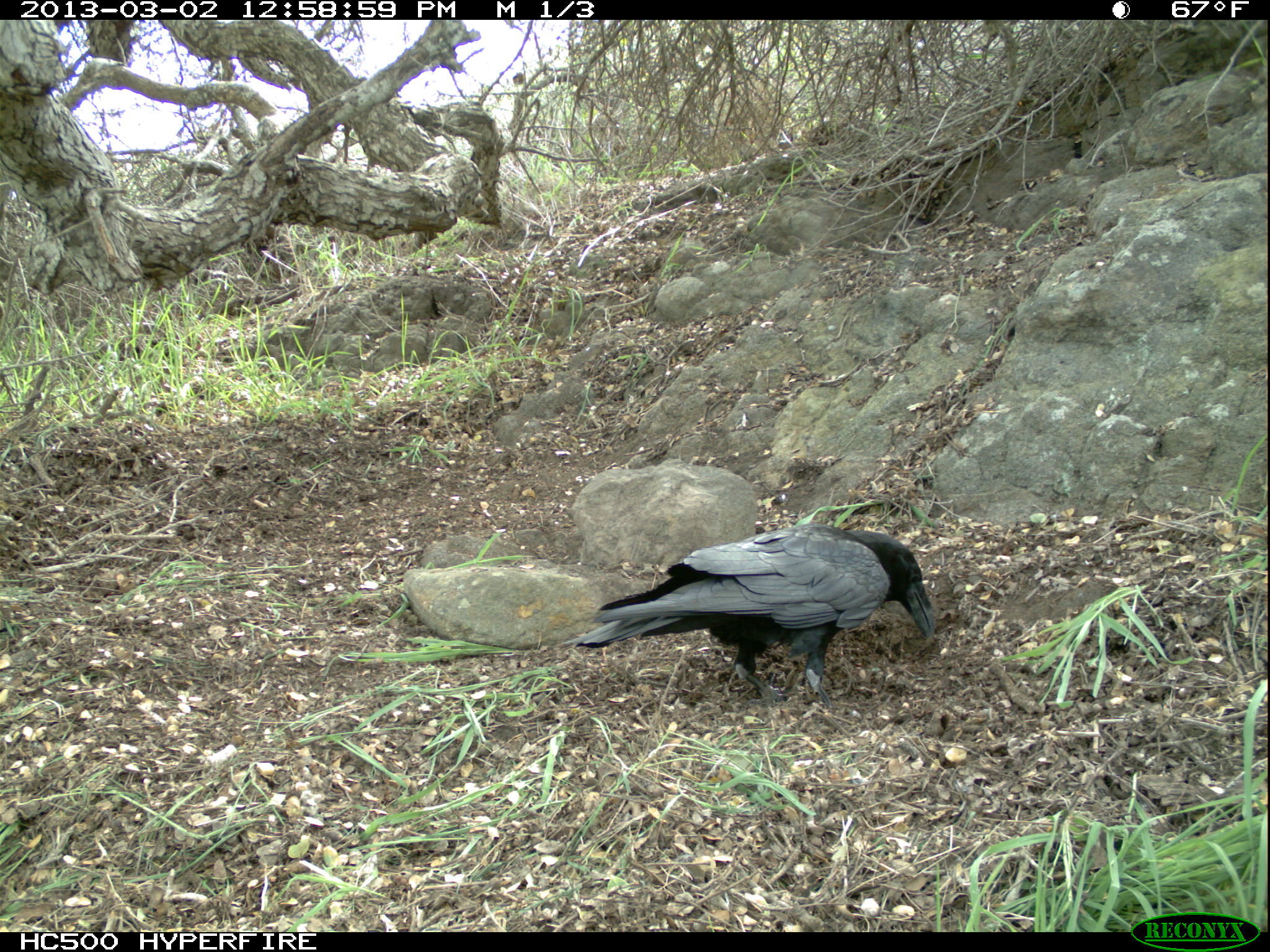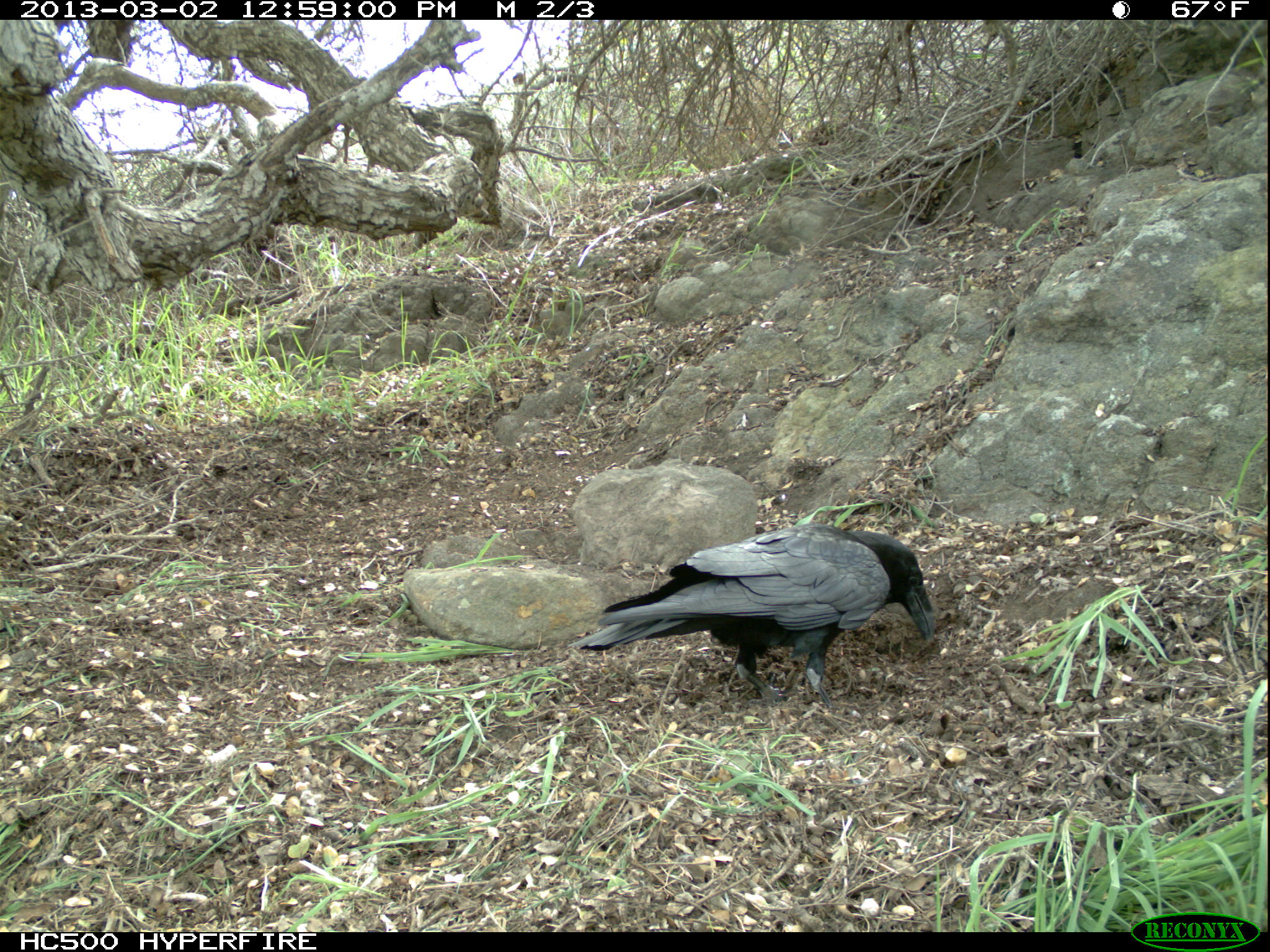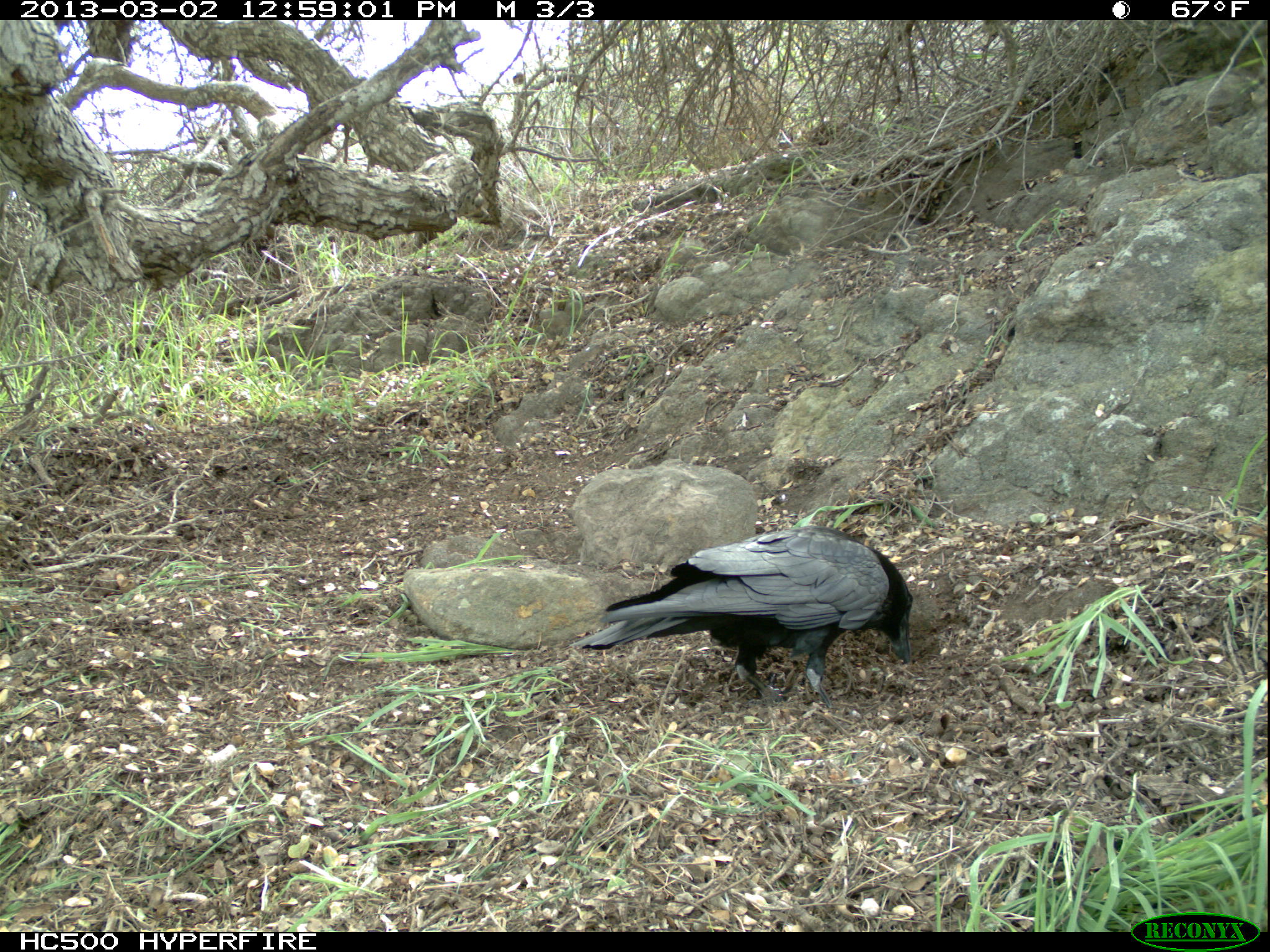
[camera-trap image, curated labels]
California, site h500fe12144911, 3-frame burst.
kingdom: Animalia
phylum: Chordata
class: Aves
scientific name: Aves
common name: bird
Bird (Aves).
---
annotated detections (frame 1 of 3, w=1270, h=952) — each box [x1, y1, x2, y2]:
bird: [560, 523, 935, 708]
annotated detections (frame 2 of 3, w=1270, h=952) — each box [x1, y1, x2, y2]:
bird: [569, 524, 935, 708]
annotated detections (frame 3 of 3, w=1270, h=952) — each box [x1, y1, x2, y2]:
bird: [569, 525, 912, 710]